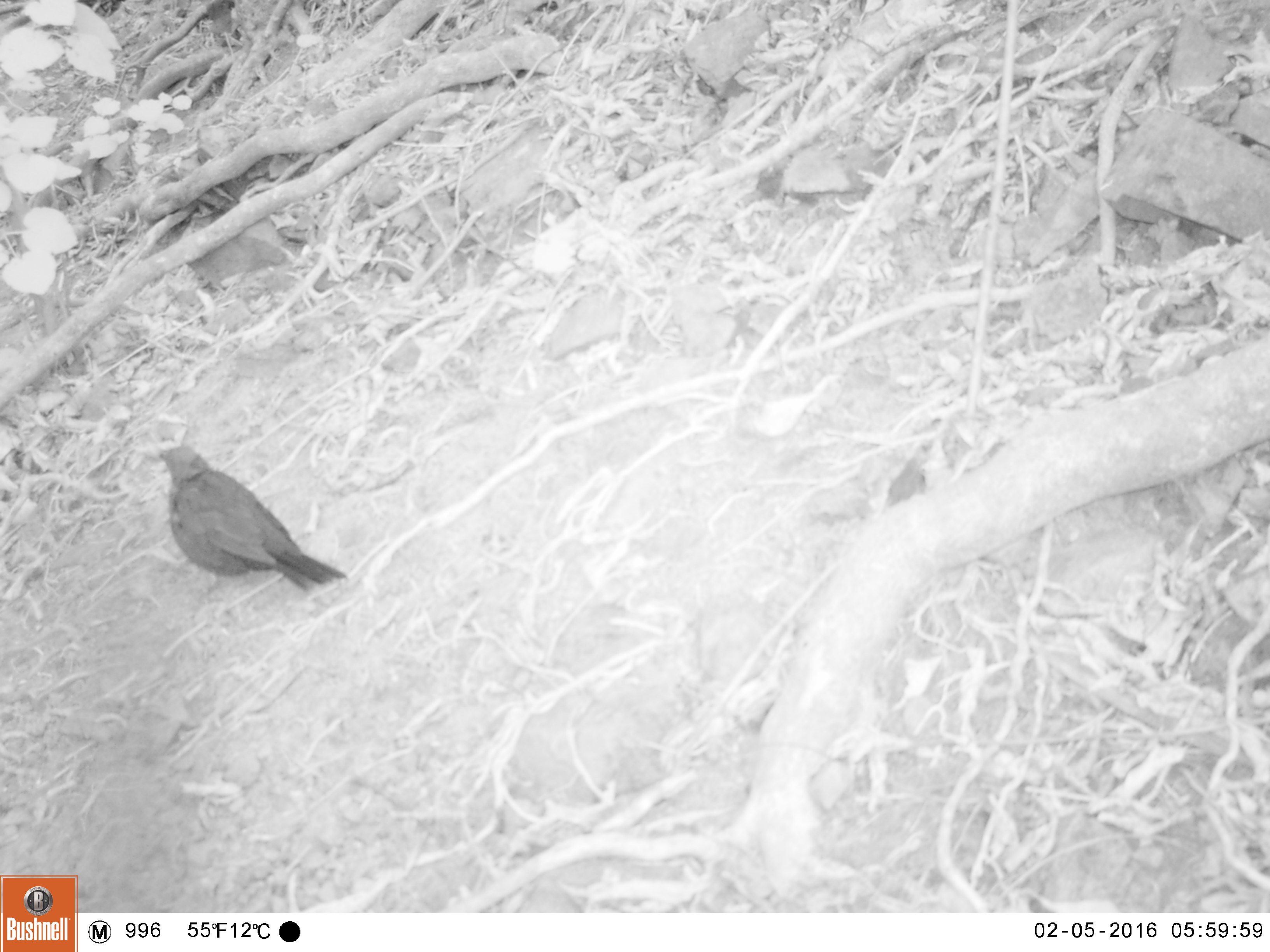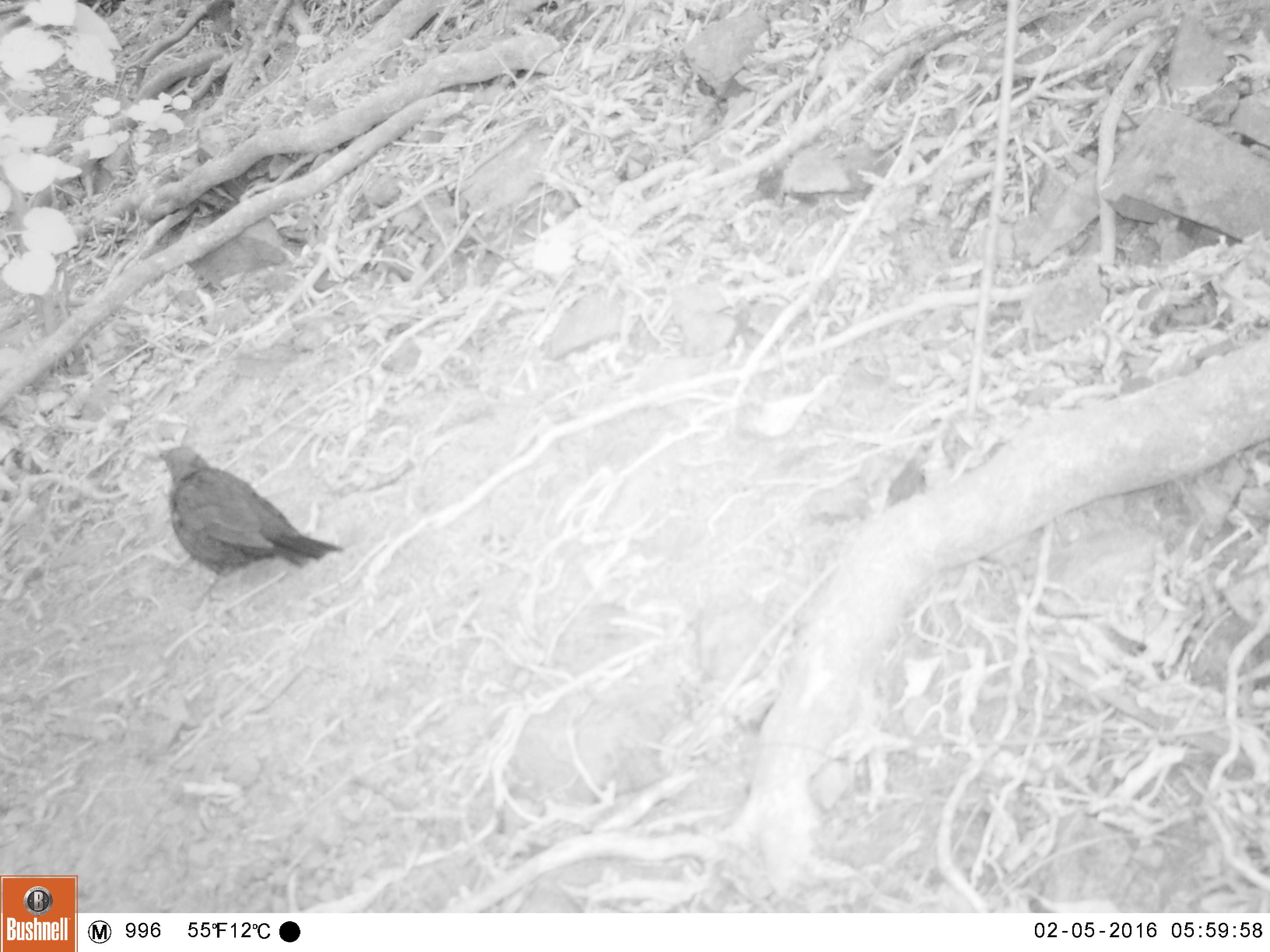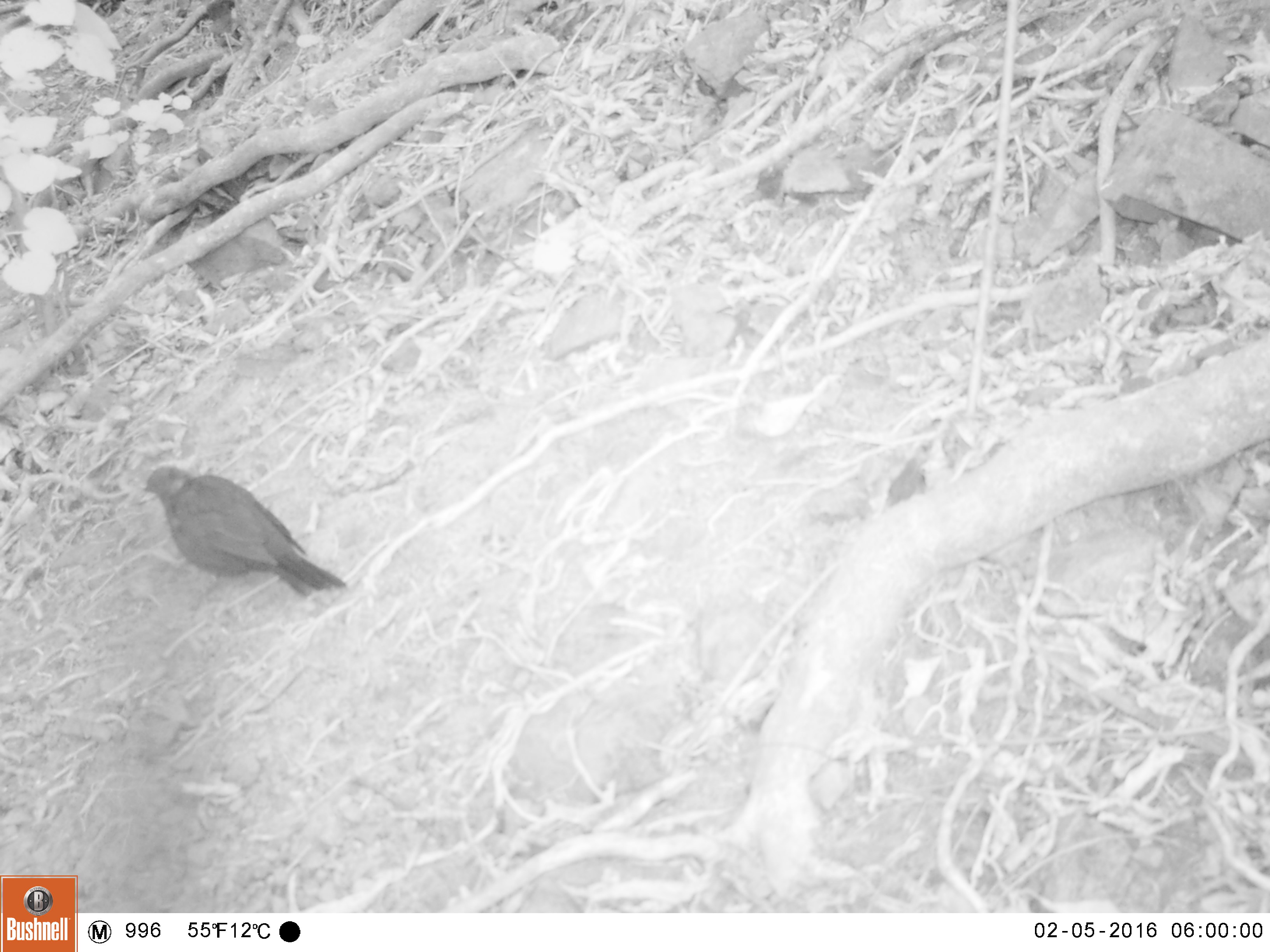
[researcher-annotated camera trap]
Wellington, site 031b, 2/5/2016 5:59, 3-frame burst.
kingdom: Animalia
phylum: Chordata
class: Aves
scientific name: Aves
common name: bird